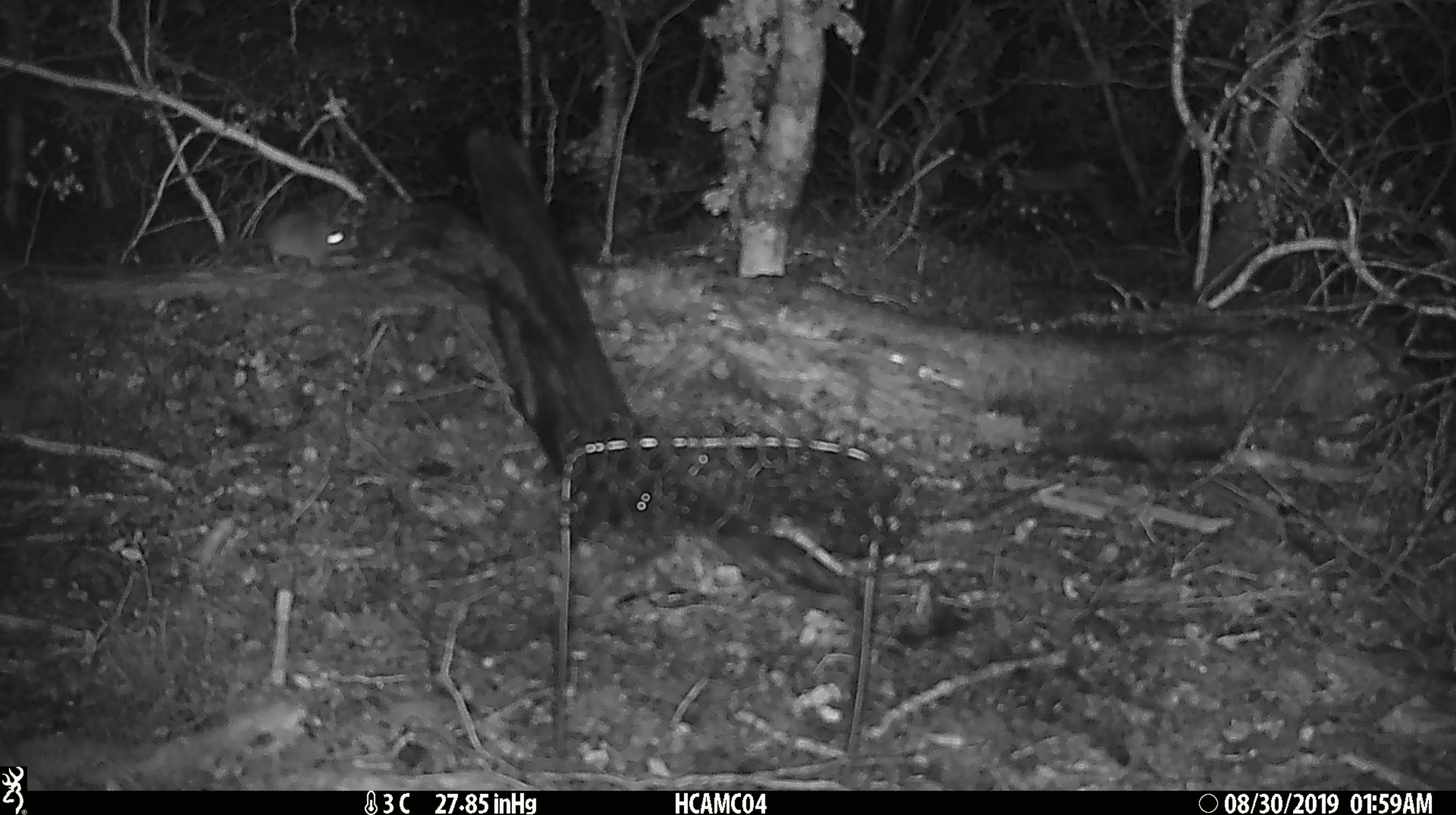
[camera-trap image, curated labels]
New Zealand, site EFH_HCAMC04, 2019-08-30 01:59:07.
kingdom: Animalia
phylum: Chordata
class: Mammalia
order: Rodentia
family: Muridae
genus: Mus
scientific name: Mus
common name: mouse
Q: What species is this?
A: Mouse (Mus).